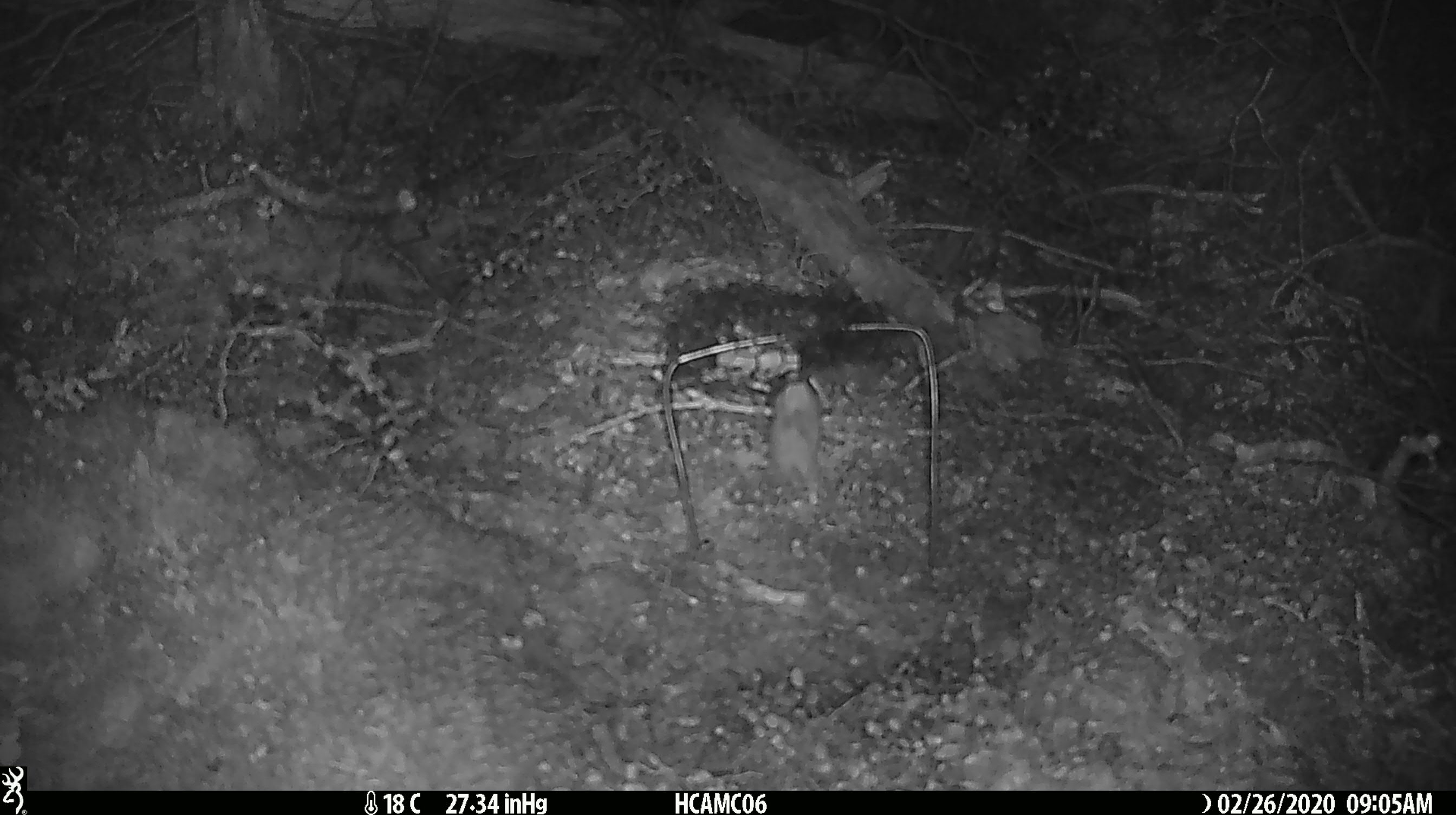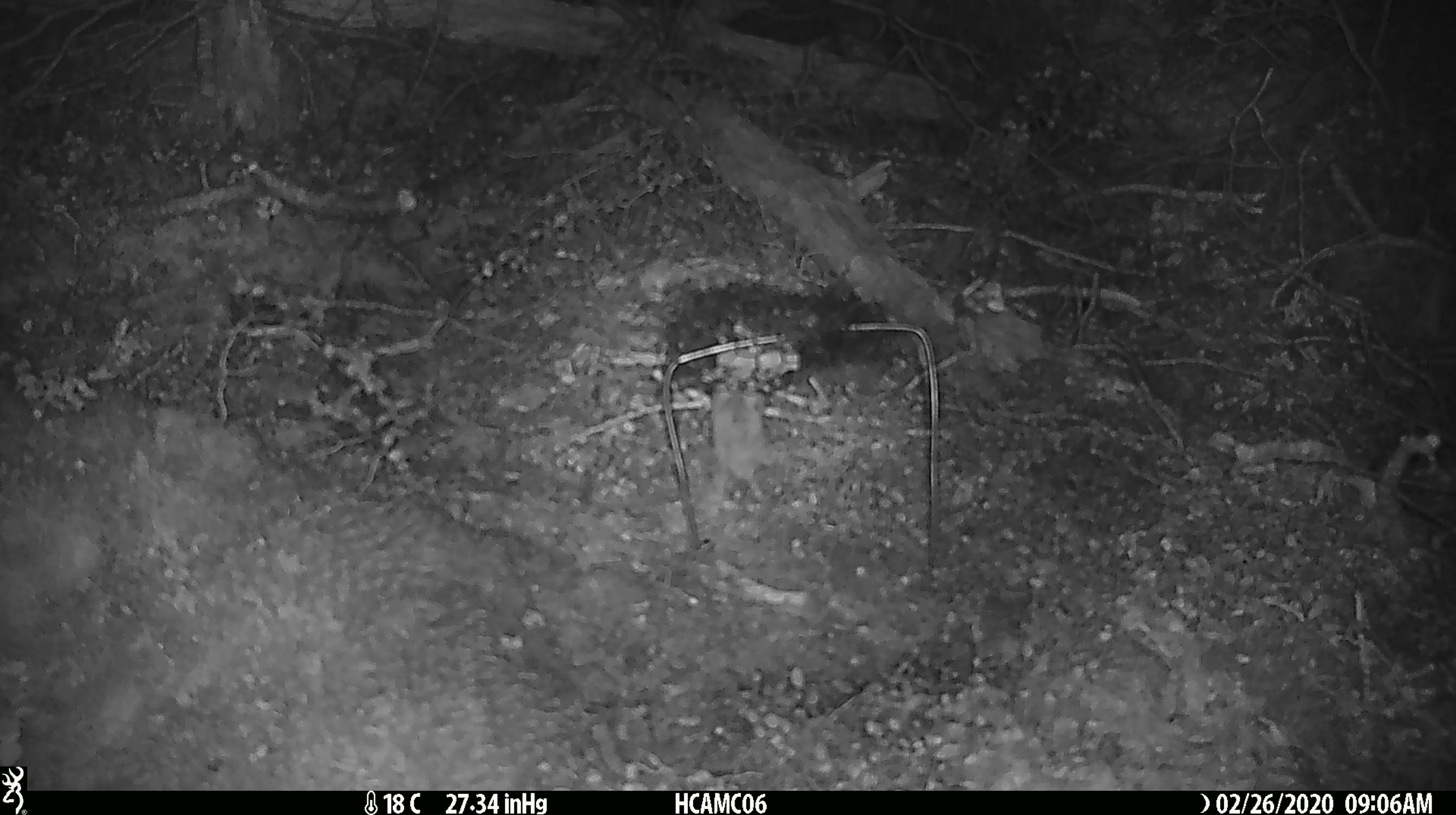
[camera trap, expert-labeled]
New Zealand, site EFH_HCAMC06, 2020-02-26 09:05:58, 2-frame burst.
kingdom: Animalia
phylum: Chordata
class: Mammalia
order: Rodentia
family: Muridae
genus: Mus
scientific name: Mus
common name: mouse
Mouse (Mus).